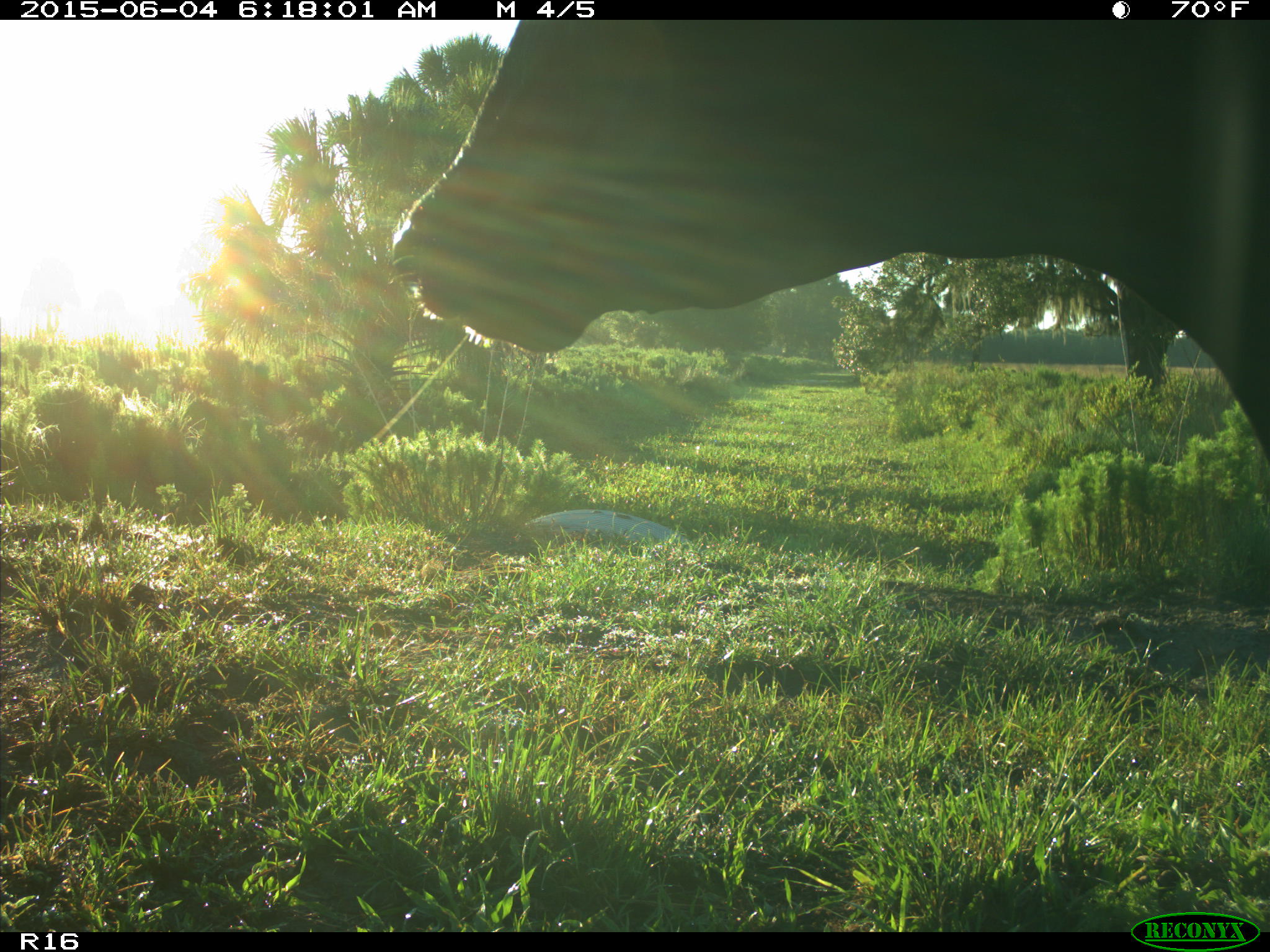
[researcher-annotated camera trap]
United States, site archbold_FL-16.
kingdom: Animalia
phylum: Chordata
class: Mammalia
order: Artiodactyla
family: Bovidae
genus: Bos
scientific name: Bos taurus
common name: domestic cow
Bos taurus (domestic cow).